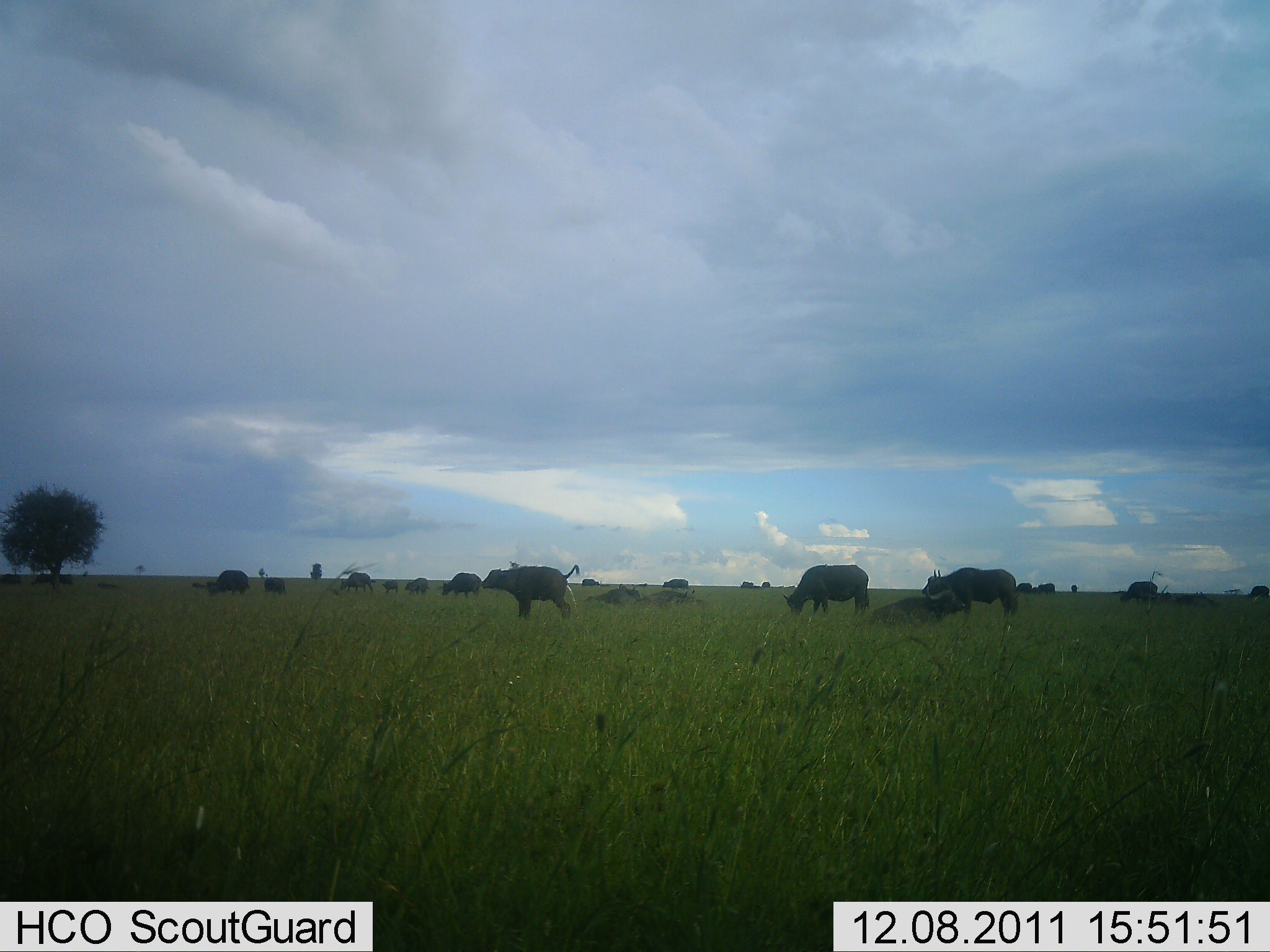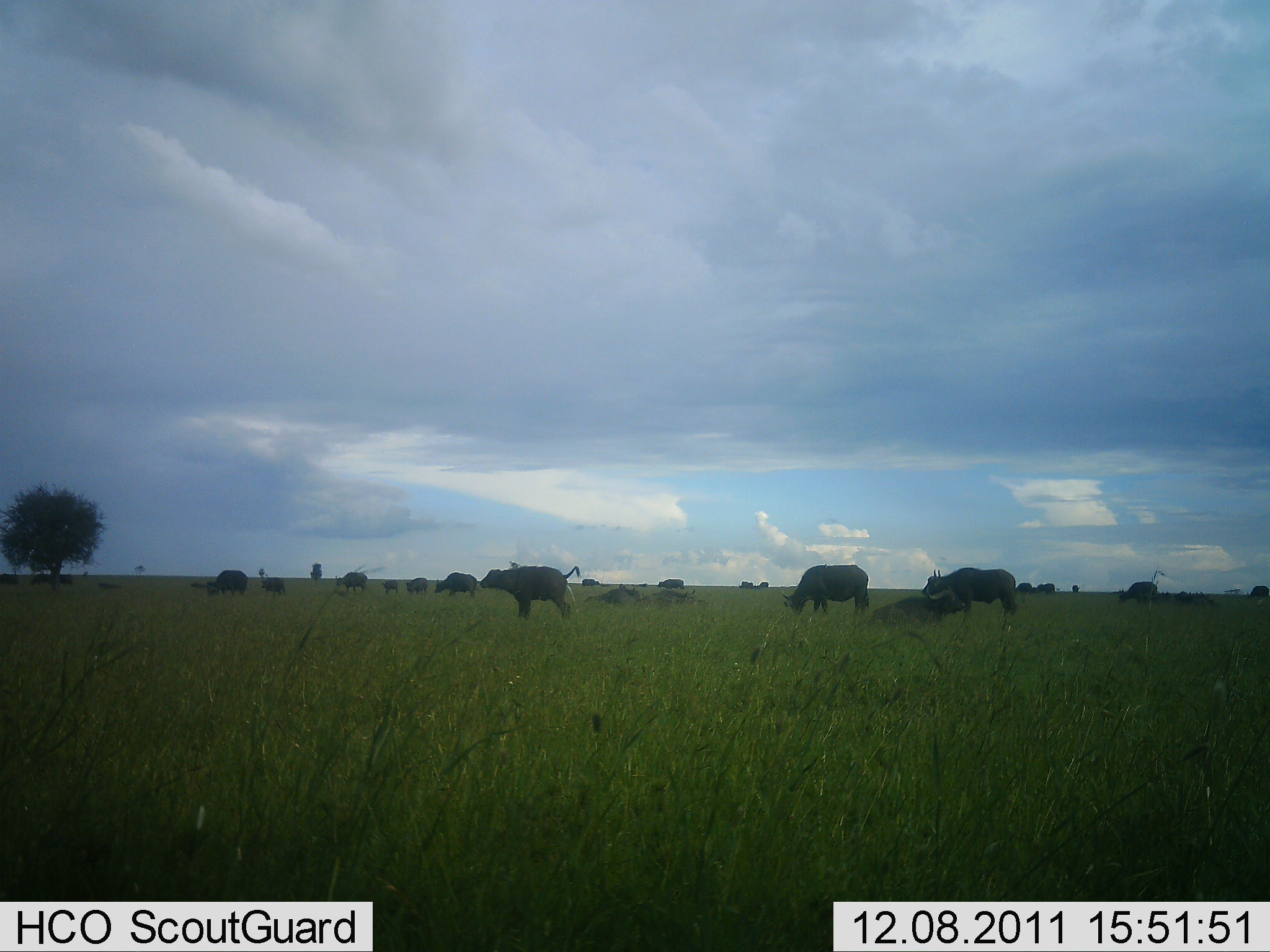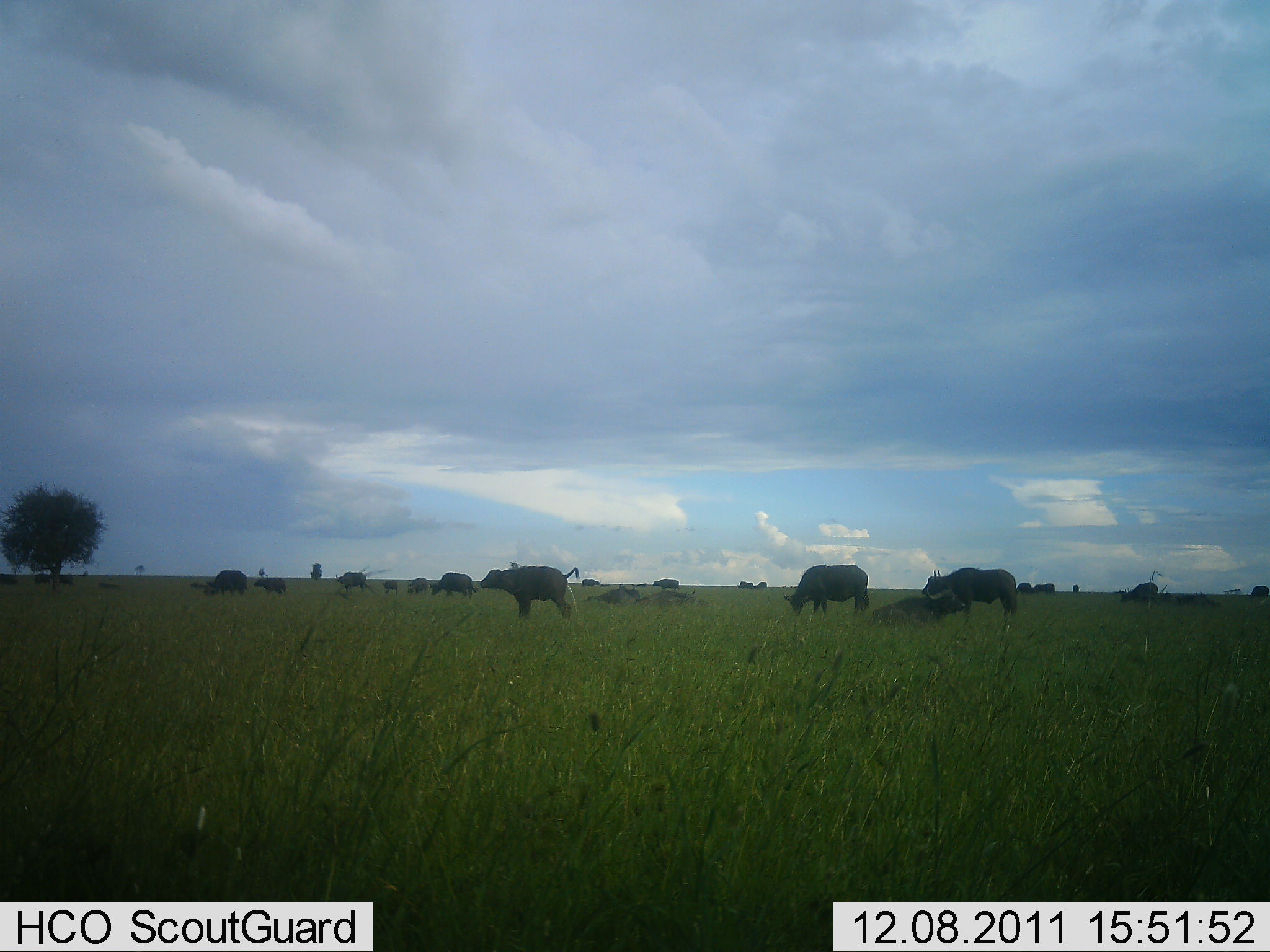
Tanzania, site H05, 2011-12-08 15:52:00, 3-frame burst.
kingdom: Animalia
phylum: Chordata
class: Mammalia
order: Artiodactyla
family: Bovidae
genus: Syncerus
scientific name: Syncerus caffer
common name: cape buffalo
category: buffalo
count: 11-50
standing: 75%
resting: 58%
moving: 33%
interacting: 8%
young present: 17%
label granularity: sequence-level